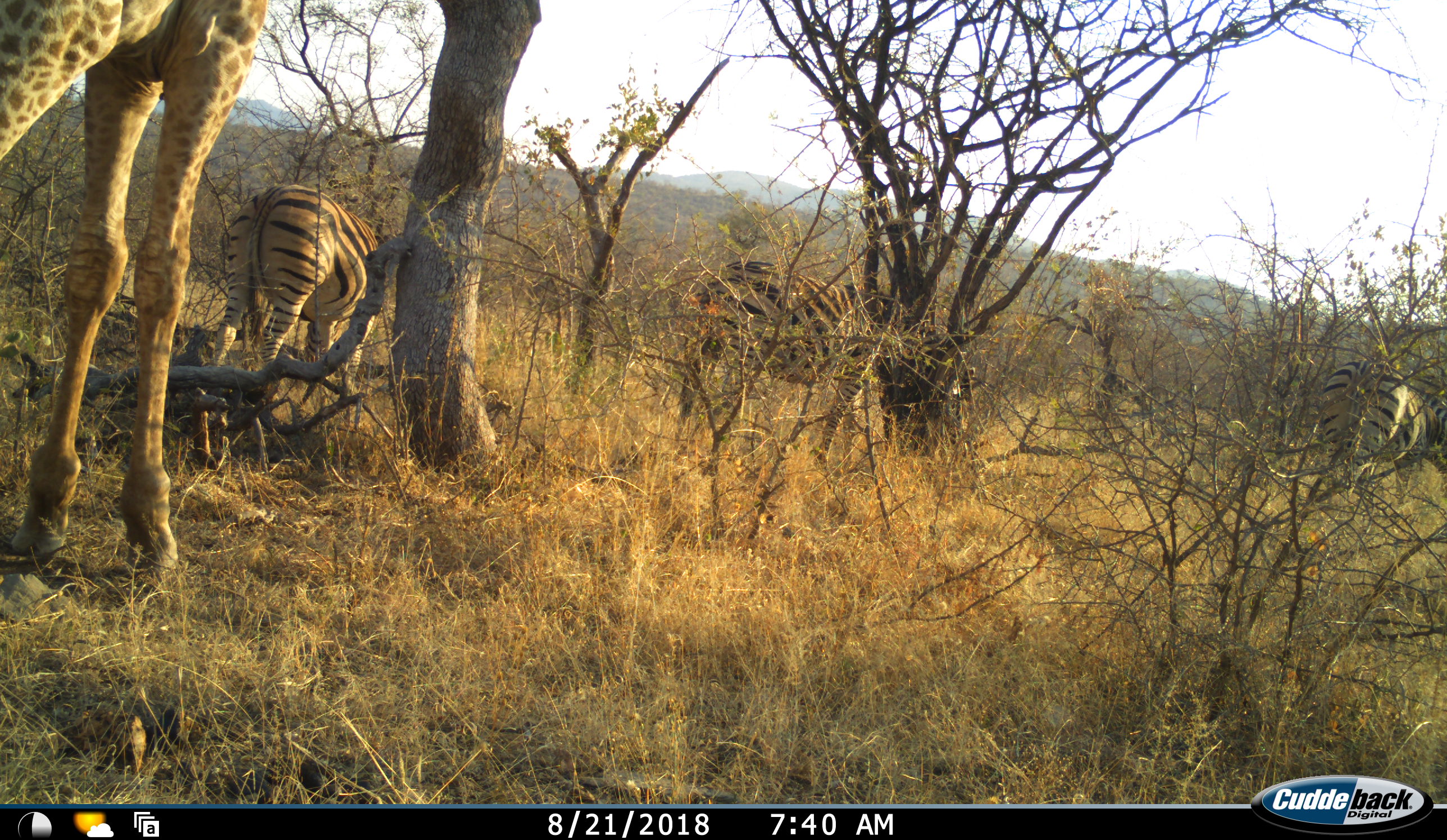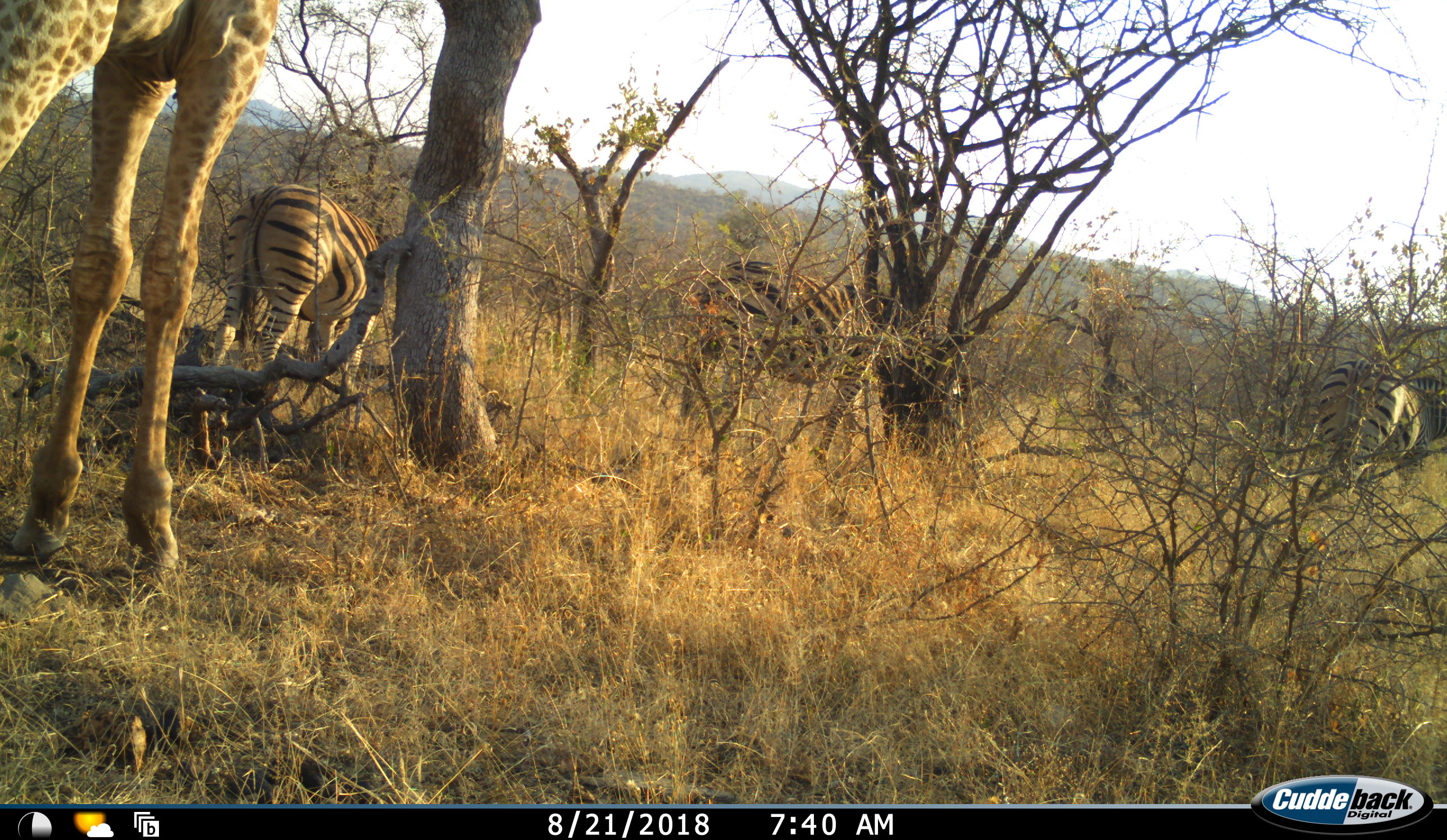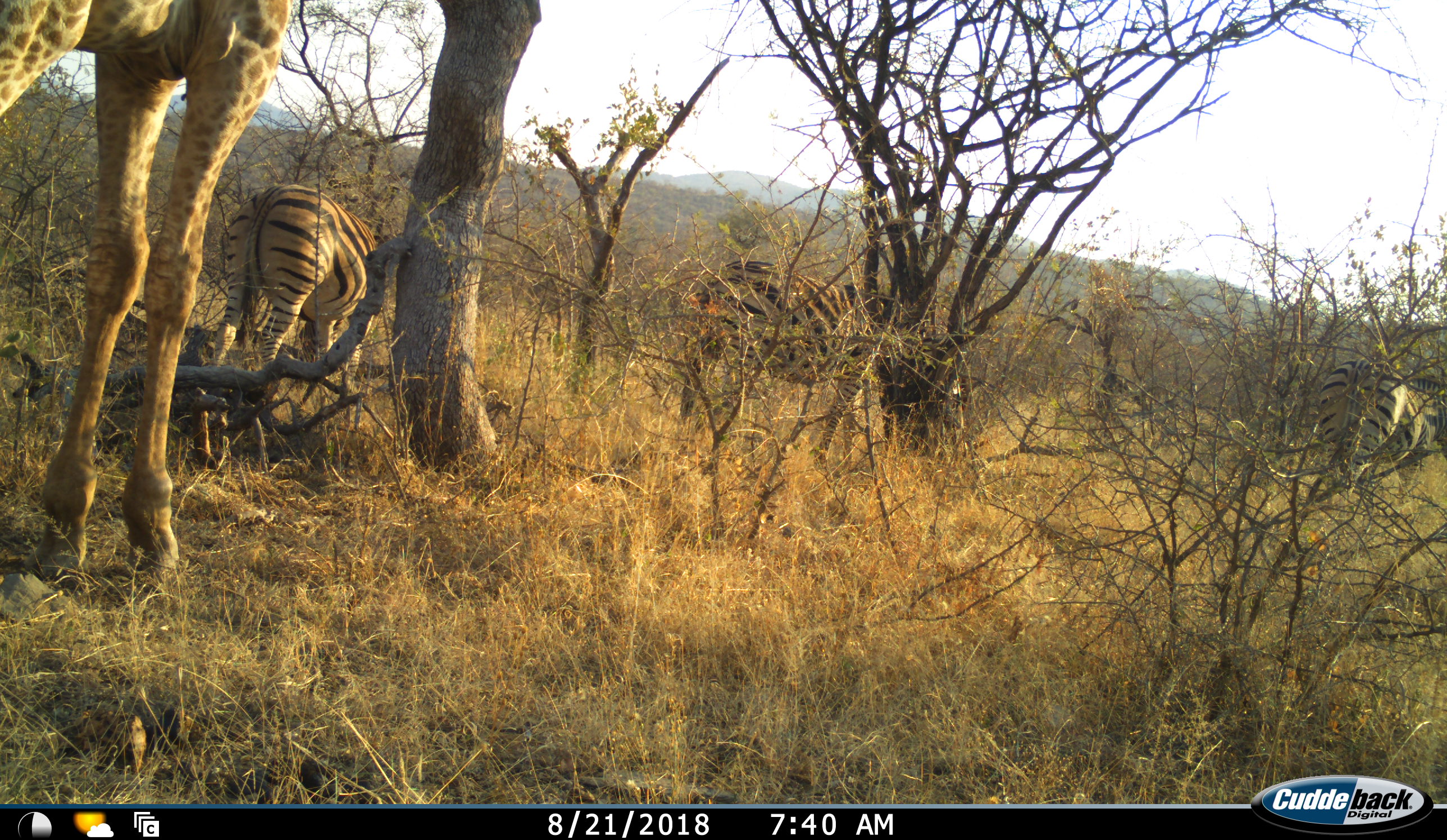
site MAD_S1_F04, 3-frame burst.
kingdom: Animalia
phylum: Chordata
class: Mammalia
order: Artiodactyla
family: Giraffidae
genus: Giraffa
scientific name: Giraffa camelopardalis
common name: giraffe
Giraffe (Giraffa camelopardalis), count 1. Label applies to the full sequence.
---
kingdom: Animalia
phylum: Chordata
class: Mammalia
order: Perissodactyla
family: Equidae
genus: Equus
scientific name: Equus quagga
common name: plains zebra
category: zebraplains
Zebraplains (plains zebra) (Equus quagga), count 3. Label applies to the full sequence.